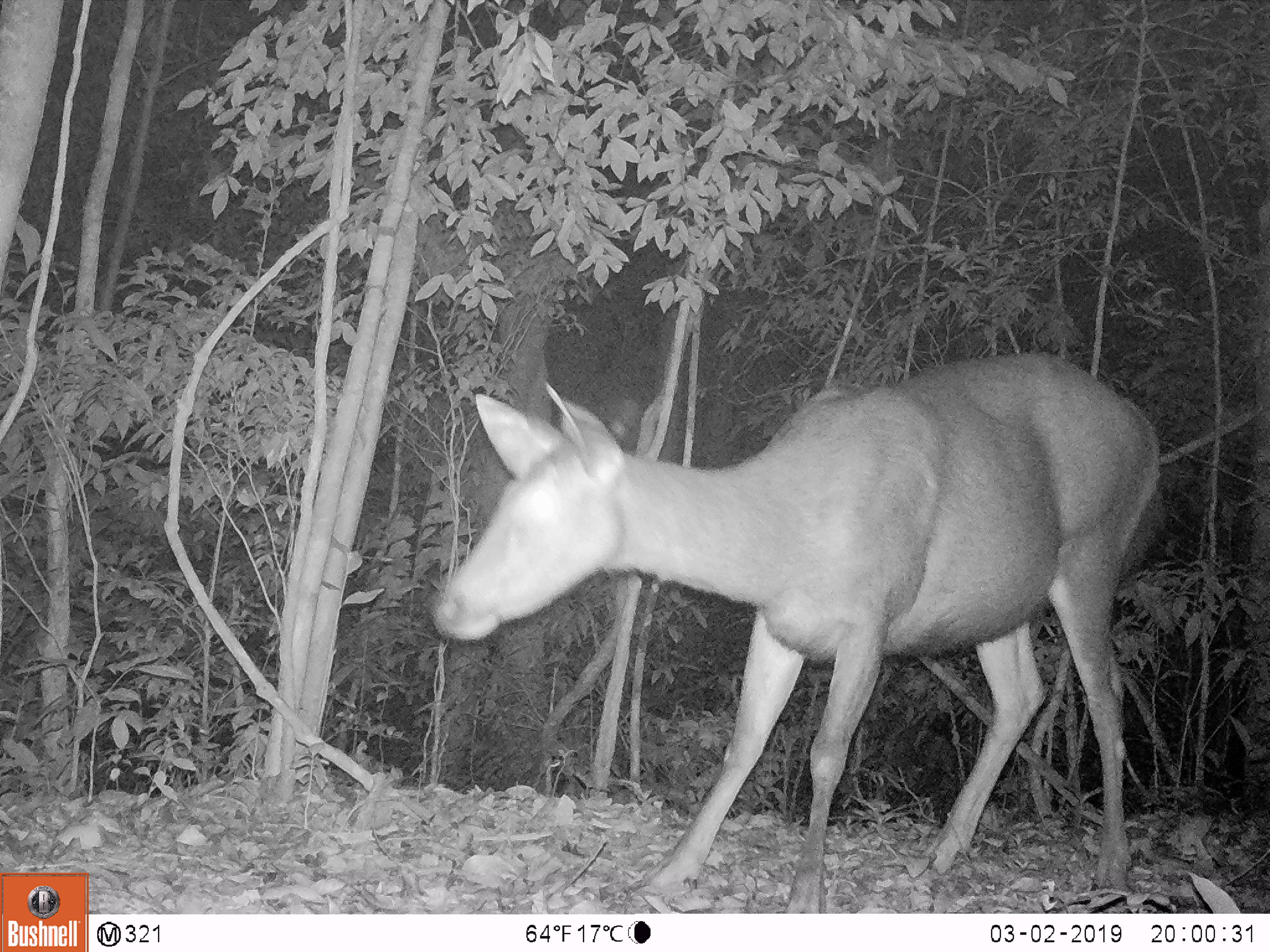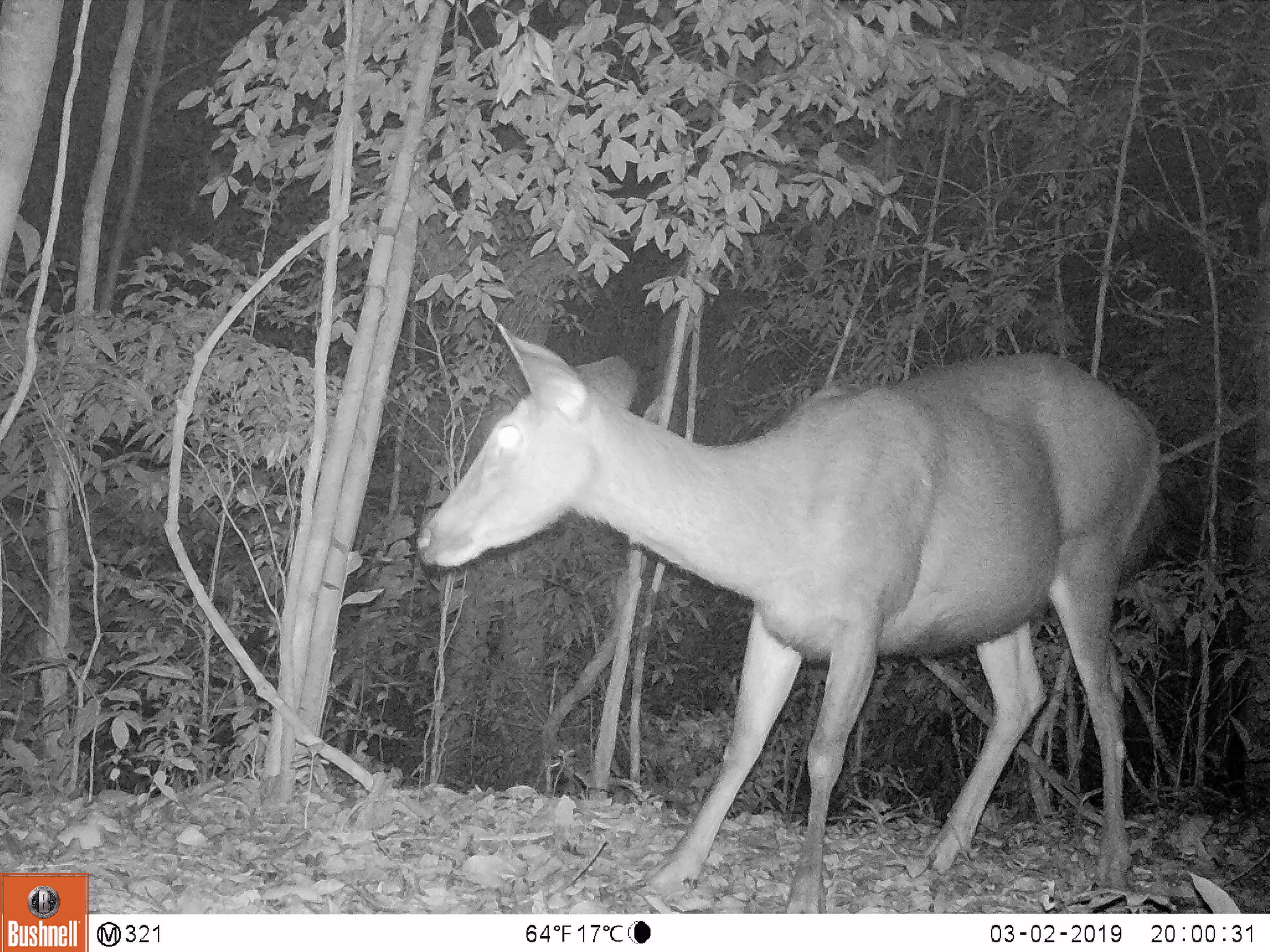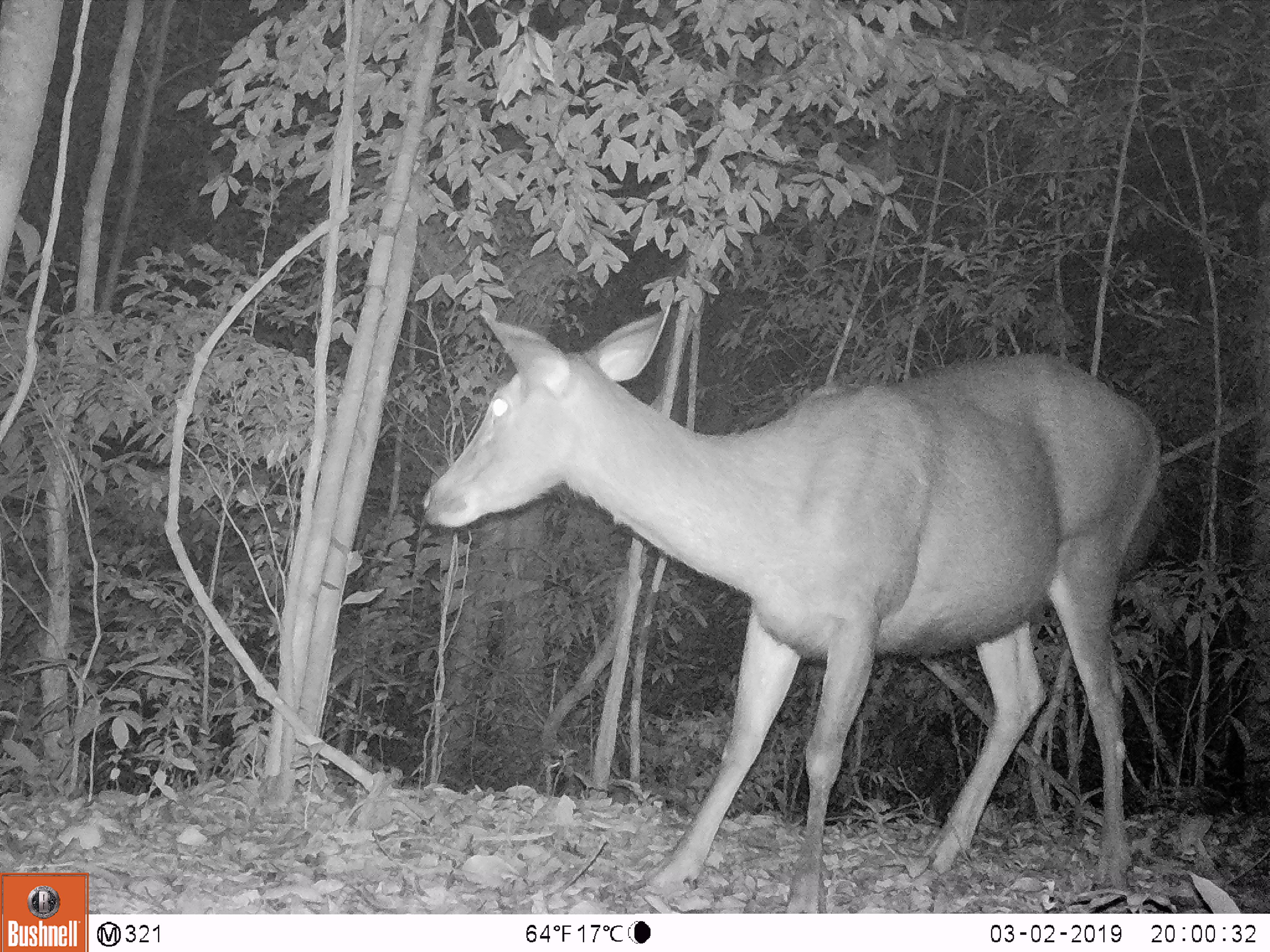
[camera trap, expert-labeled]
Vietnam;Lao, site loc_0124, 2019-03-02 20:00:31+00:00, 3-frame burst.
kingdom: Animalia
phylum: Chordata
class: Mammalia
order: Artiodactyla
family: Cervidae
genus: Rusa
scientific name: Rusa unicolor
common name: sambar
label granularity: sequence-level